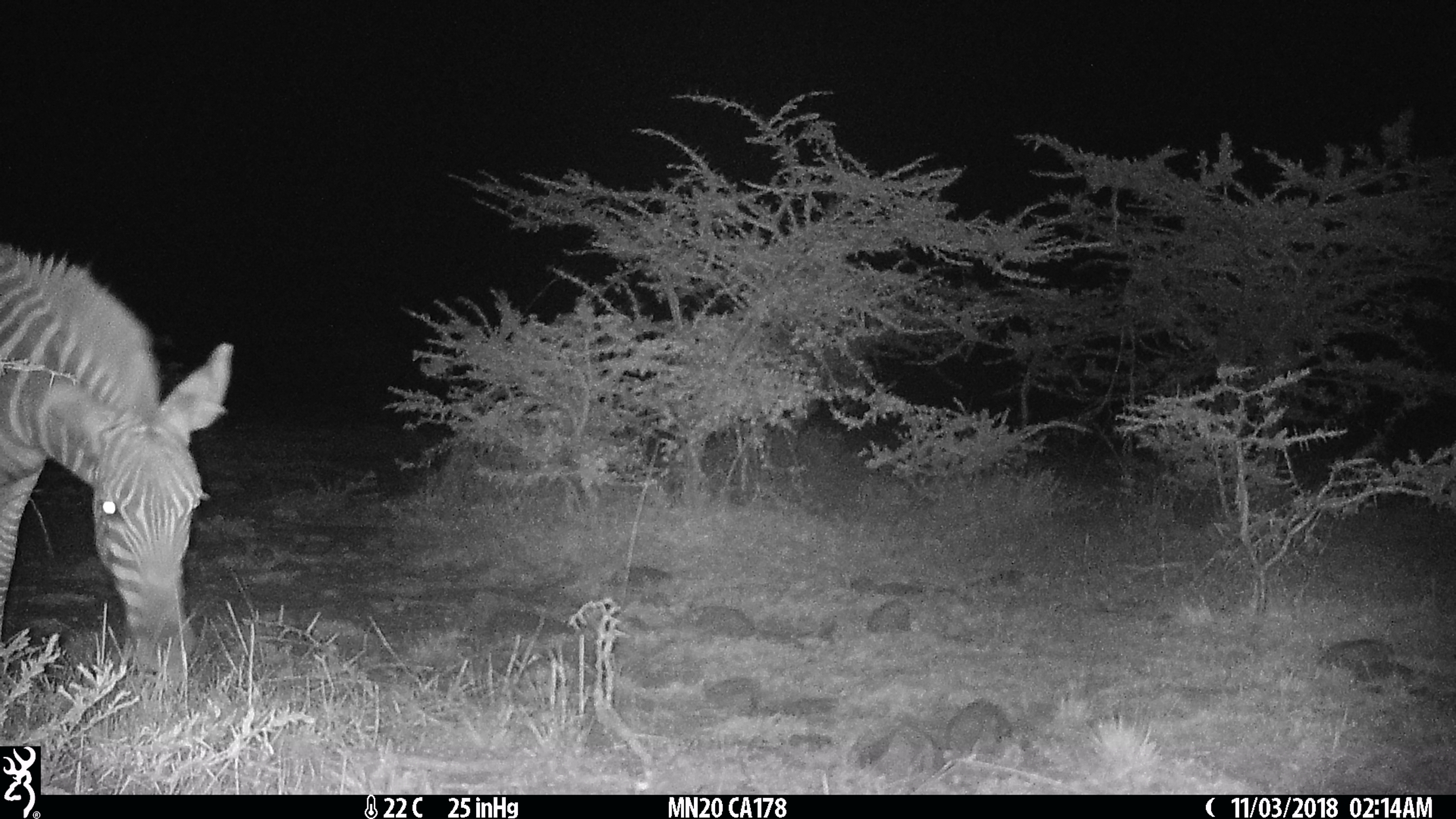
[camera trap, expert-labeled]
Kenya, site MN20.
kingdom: Animalia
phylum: Chordata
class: Mammalia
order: Perissodactyla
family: Equidae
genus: Equus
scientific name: Equus quagga burchellii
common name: burchell's zebra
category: zebra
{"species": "zebra (burchell's zebra) (Equus quagga burchellii)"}